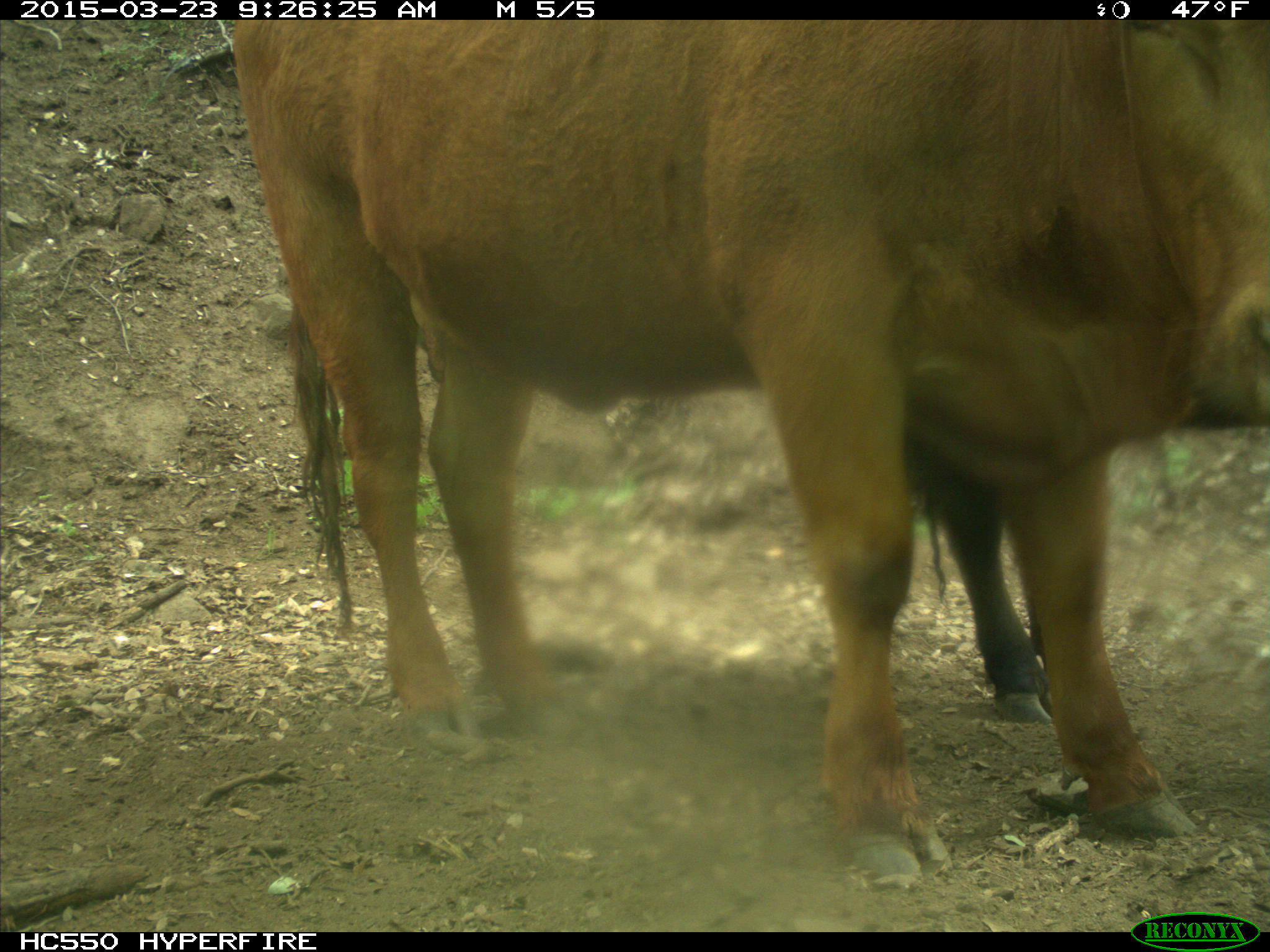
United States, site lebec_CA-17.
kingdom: Animalia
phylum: Chordata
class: Mammalia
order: Artiodactyla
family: Bovidae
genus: Bos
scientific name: Bos taurus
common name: domestic cow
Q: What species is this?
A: Bos taurus (domestic cow).